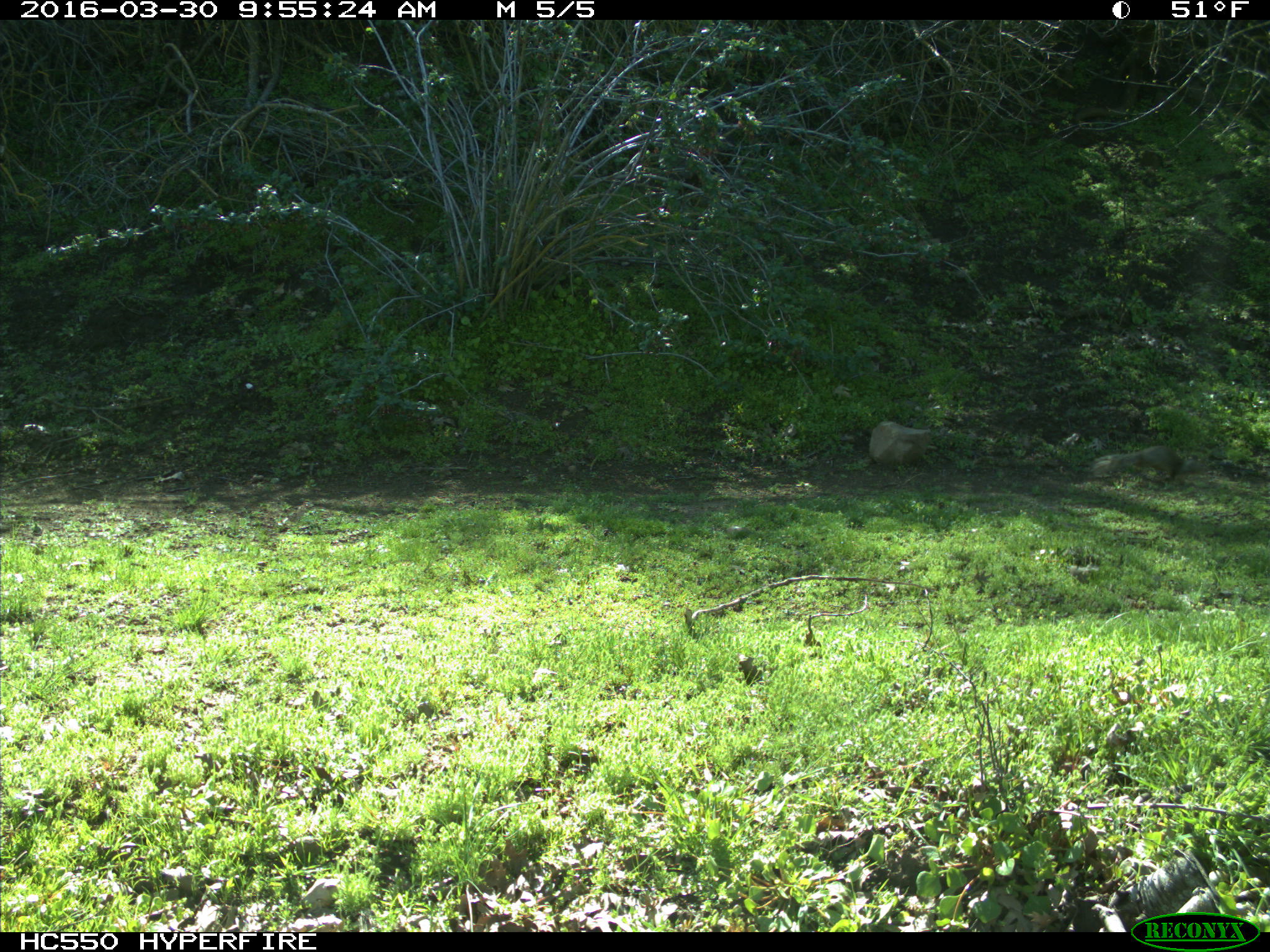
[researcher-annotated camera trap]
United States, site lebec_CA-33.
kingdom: Animalia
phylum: Chordata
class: Mammalia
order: Rodentia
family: Sciuridae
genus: Otospermophilus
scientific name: Otospermophilus beecheyi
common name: california ground squirrel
Otospermophilus beecheyi (california ground squirrel).